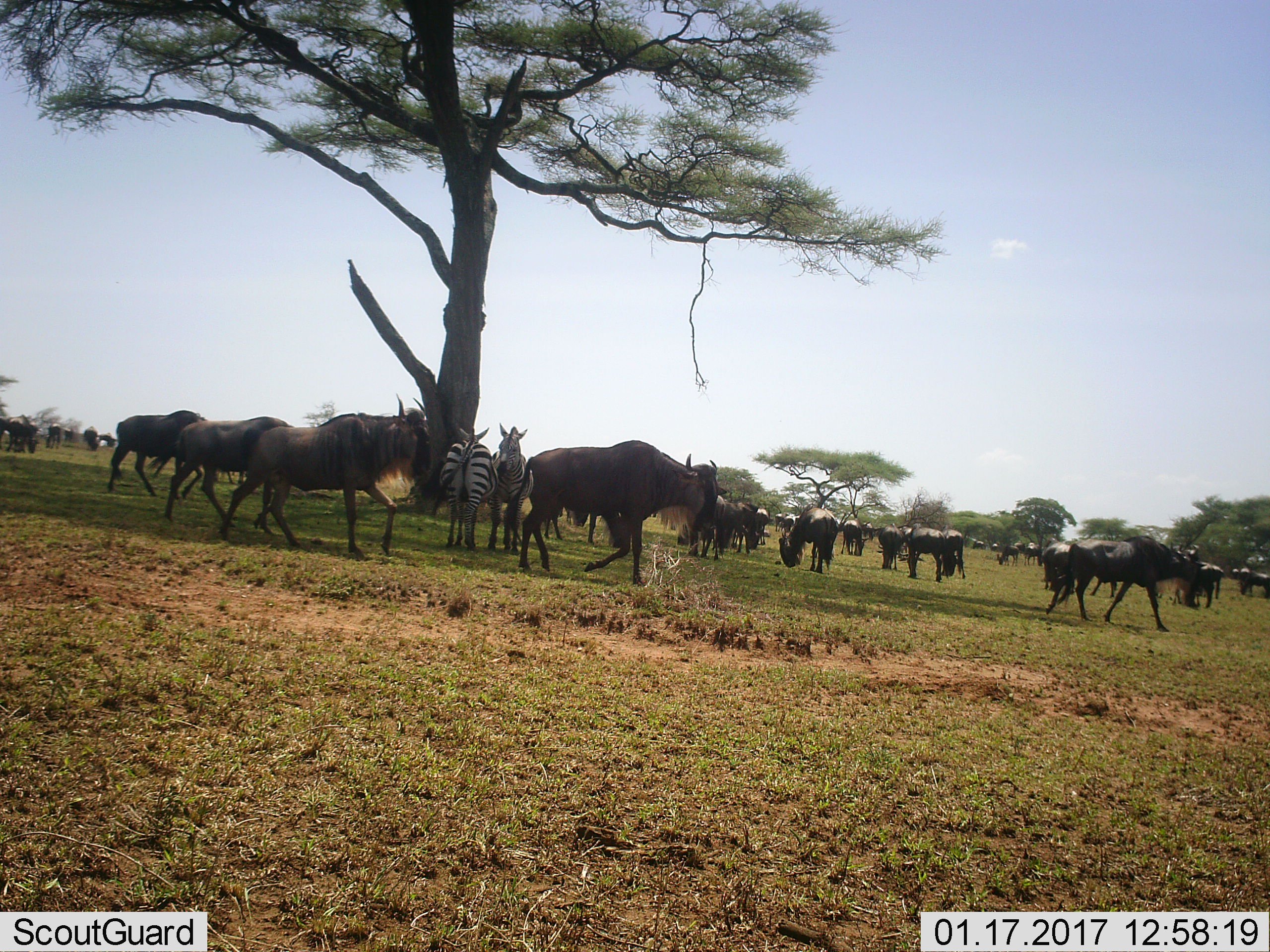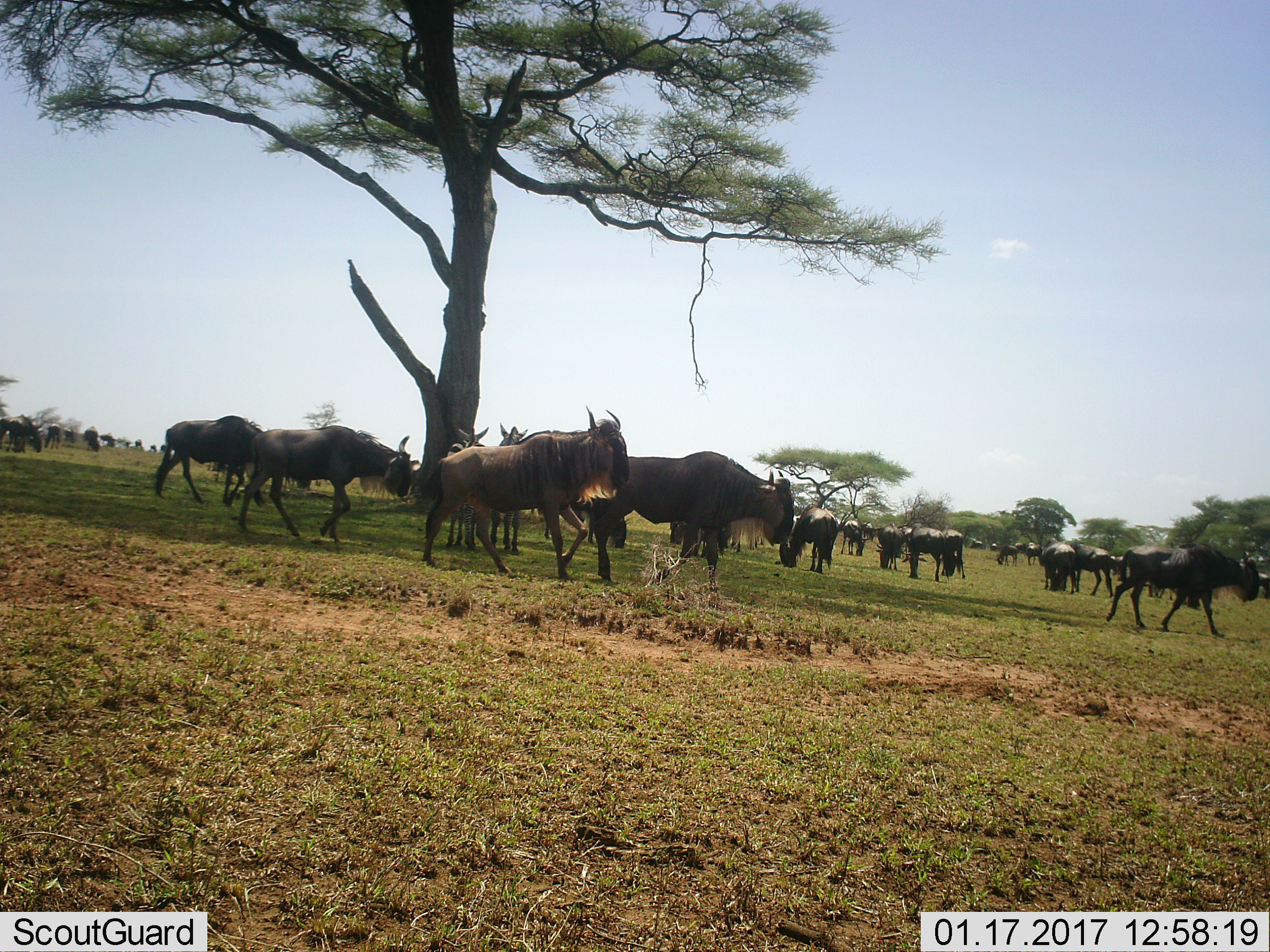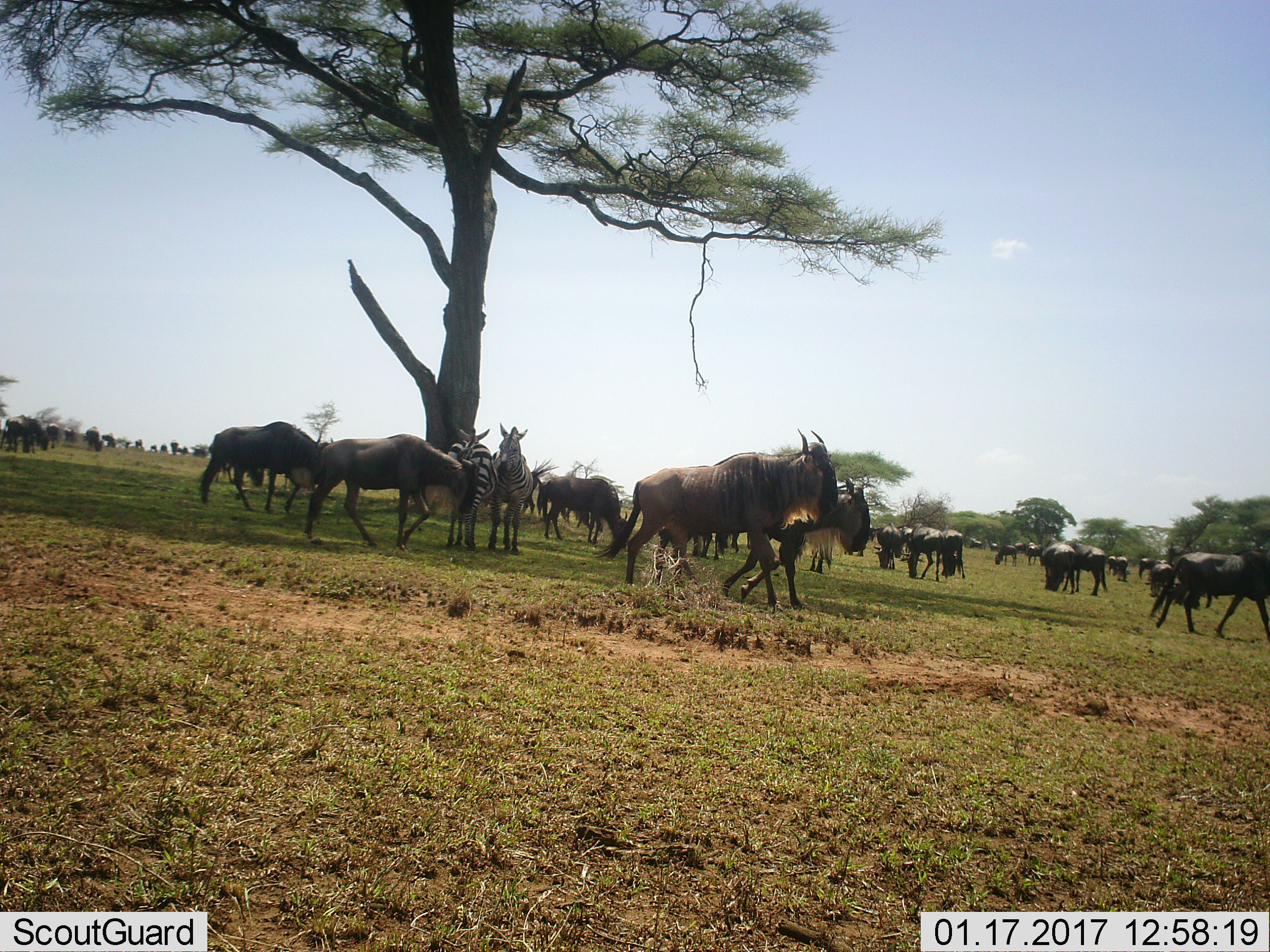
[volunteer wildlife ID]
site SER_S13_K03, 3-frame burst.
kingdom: Animalia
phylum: Chordata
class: Mammalia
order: Artiodactyla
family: Bovidae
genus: Connochaetes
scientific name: Connochaetes taurinus taurinus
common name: blue wildebeest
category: wildebeestblue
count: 11-50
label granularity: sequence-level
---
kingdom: Animalia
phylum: Chordata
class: Mammalia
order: Perissodactyla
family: Equidae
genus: Equus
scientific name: Equus quagga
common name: plains zebra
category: zebraplains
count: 2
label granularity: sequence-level